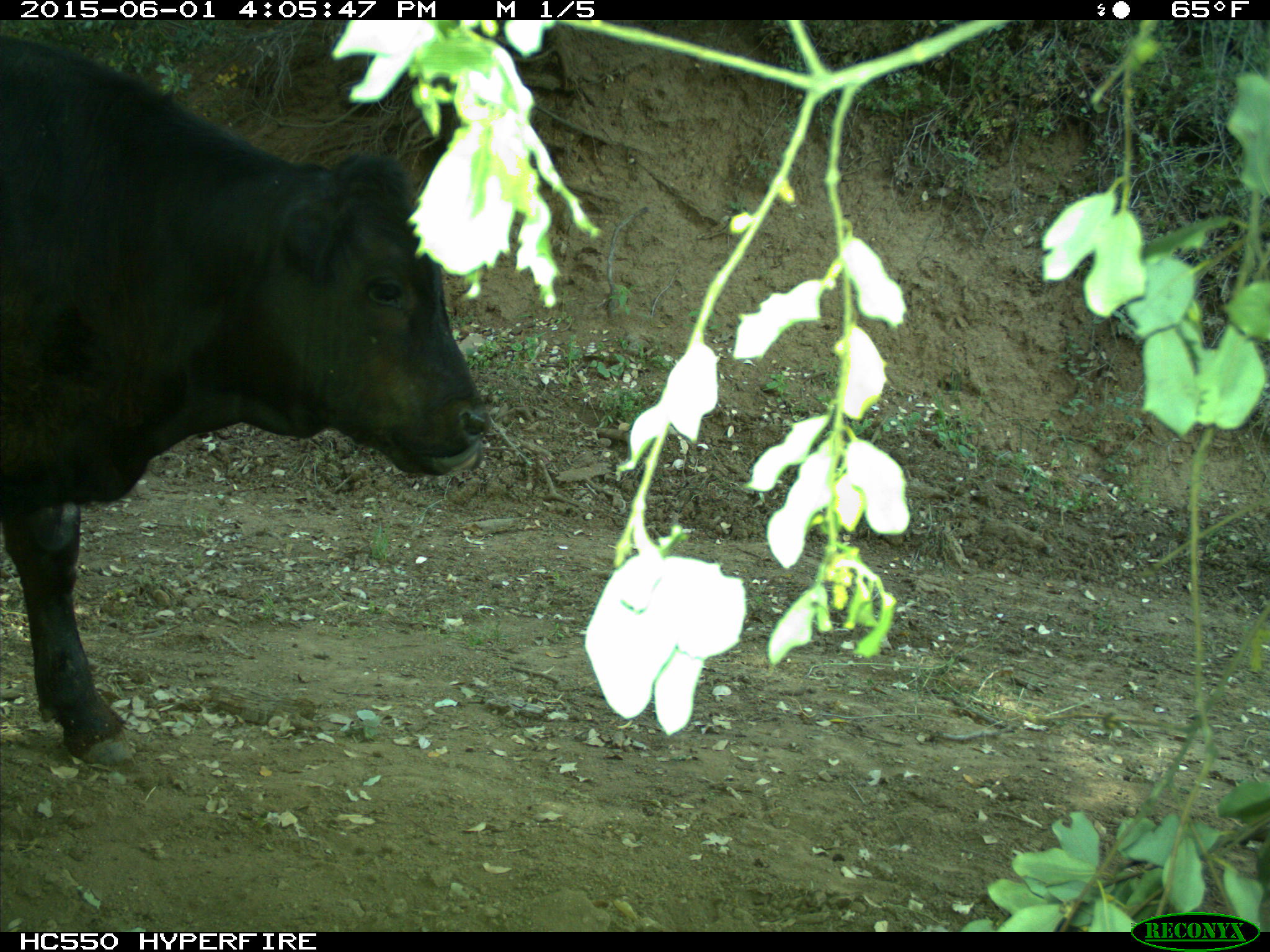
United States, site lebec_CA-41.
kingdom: Animalia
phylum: Chordata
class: Mammalia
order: Artiodactyla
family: Bovidae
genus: Bos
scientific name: Bos taurus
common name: domestic cow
Bos taurus (domestic cow).